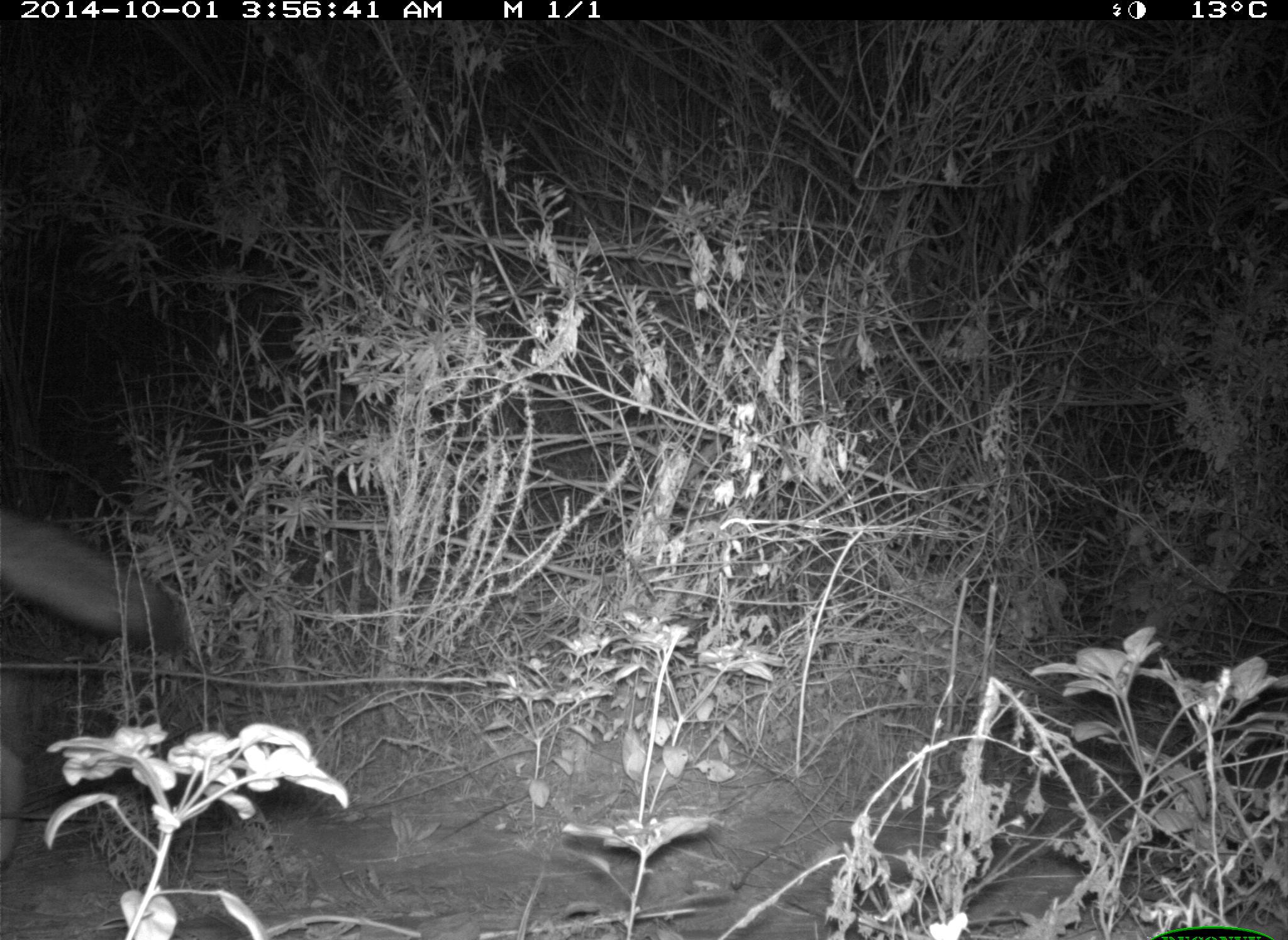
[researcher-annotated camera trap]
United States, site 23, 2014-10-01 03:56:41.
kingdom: Animalia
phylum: Chordata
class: Mammalia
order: Carnivora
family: Canidae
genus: Canis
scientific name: Canis latrans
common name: coyote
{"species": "coyote (Canis latrans)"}